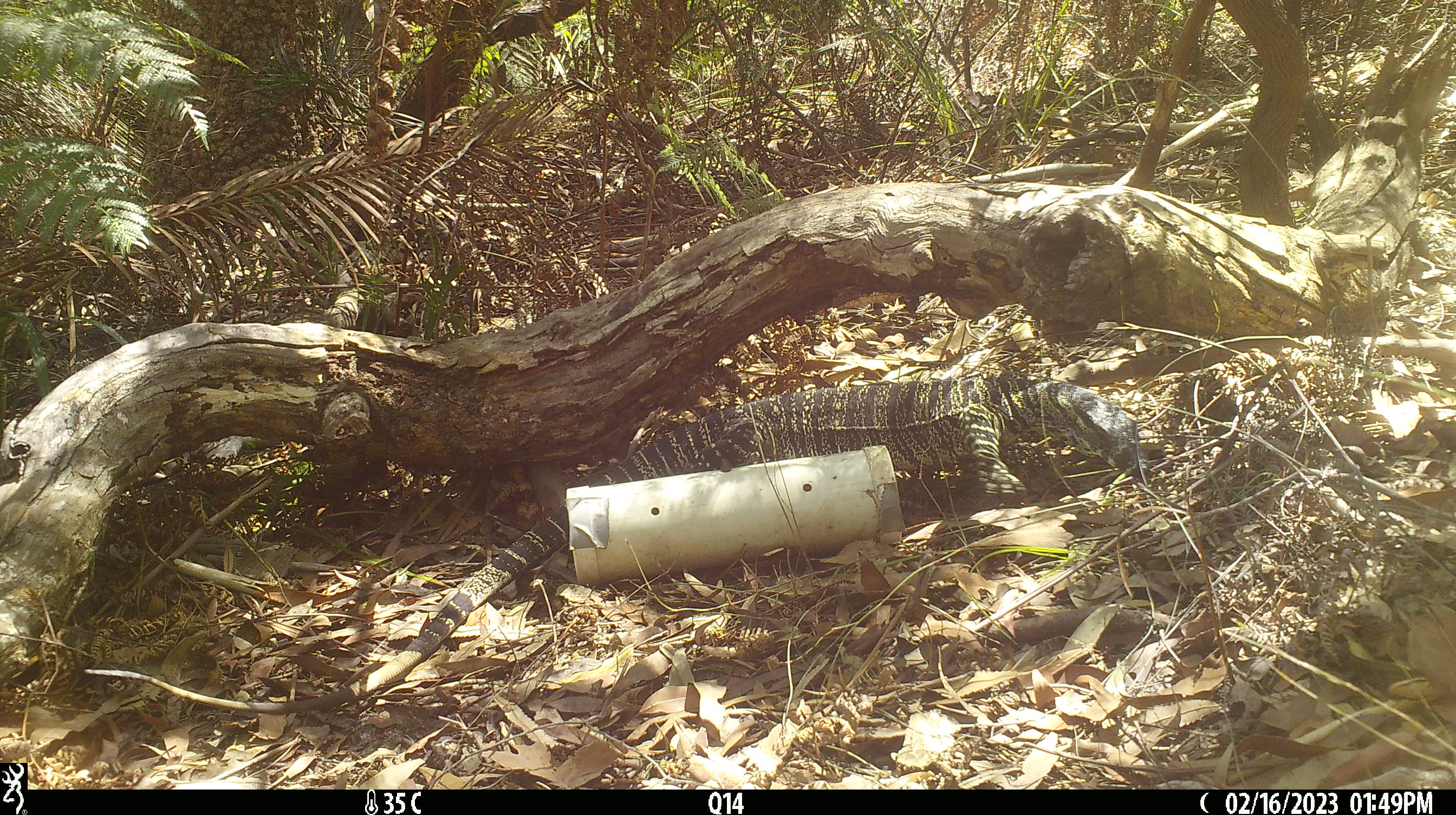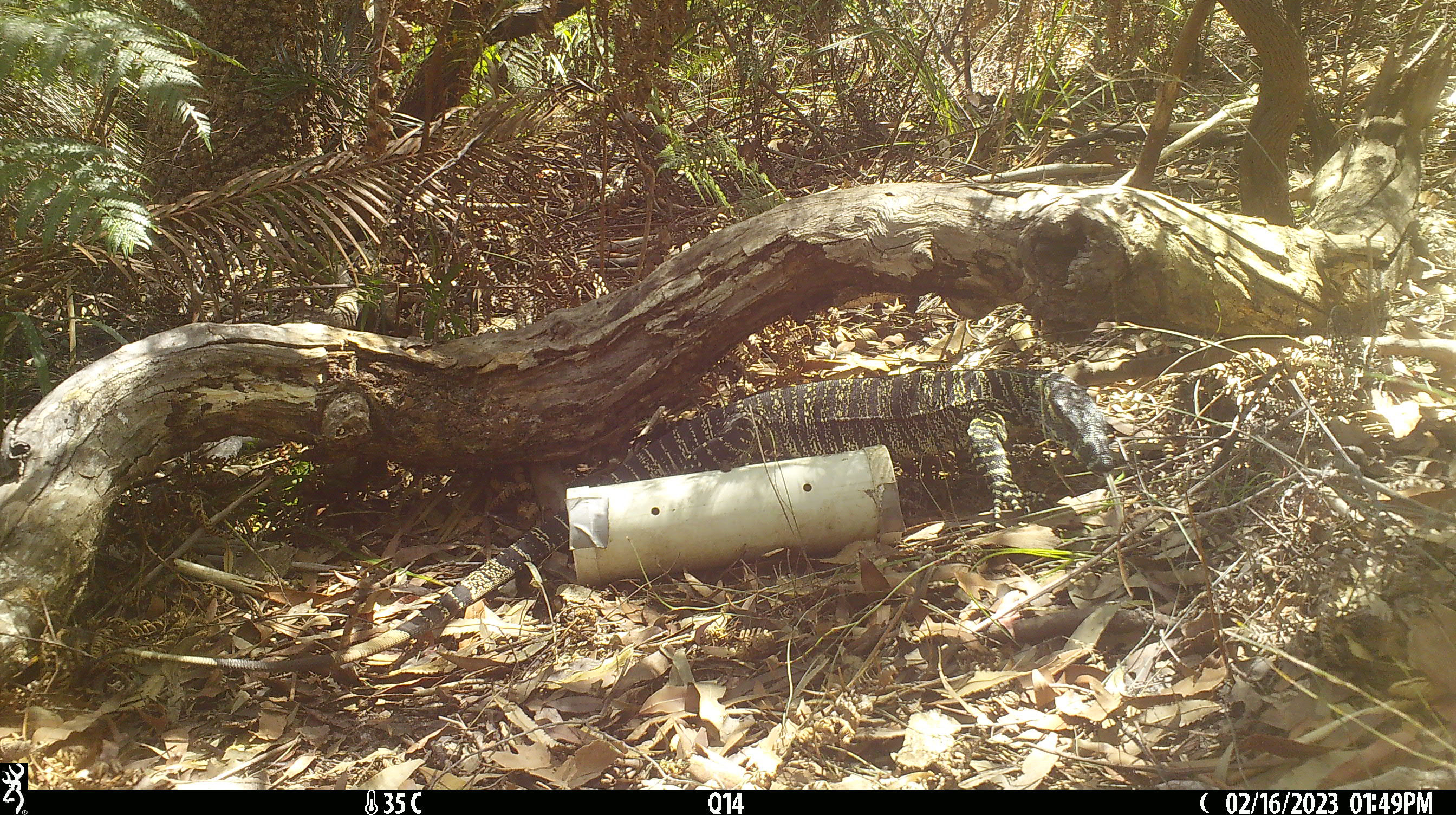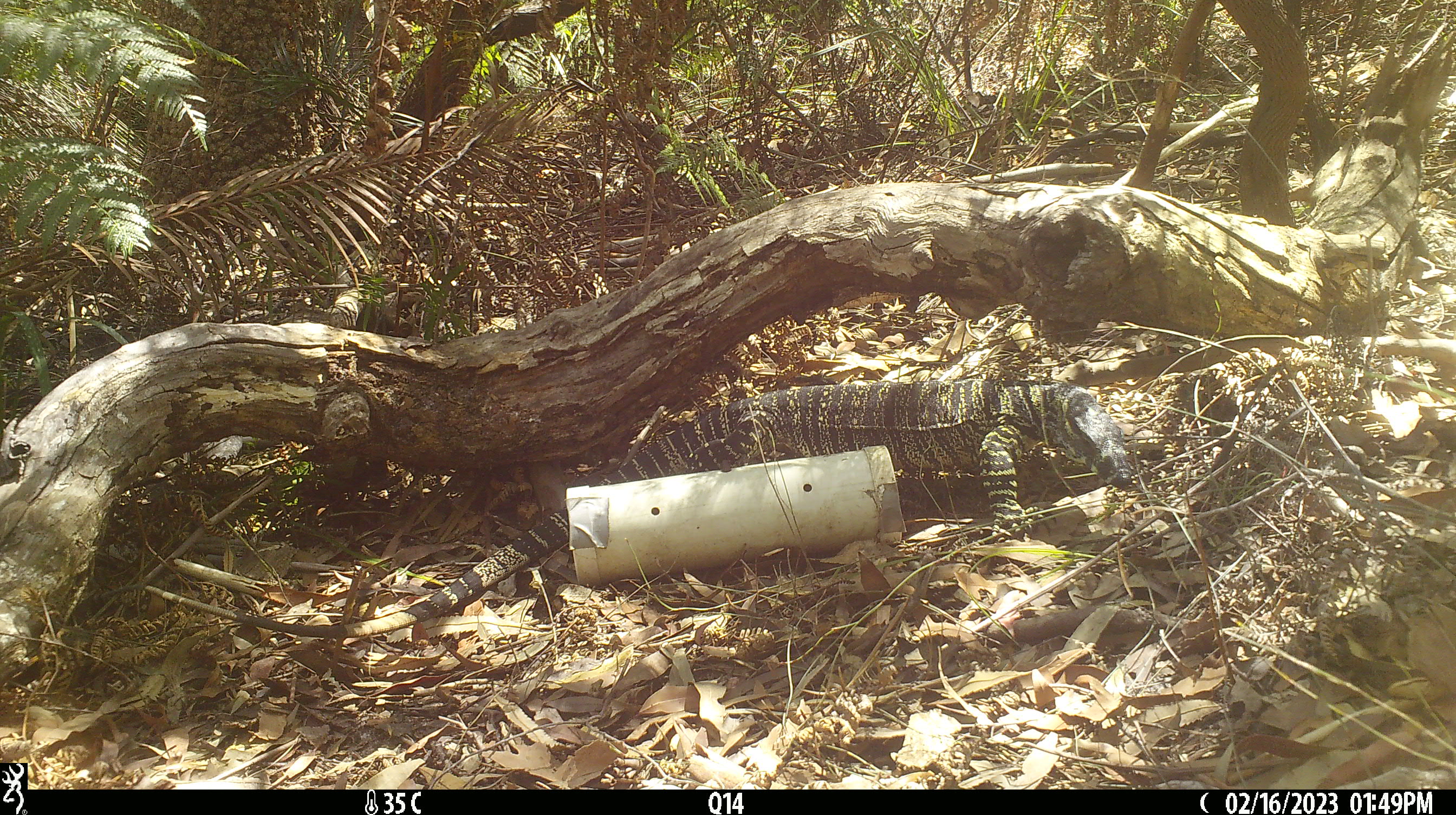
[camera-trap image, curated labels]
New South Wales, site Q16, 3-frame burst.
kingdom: Animalia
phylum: Chordata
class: Reptilia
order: Squamata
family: Varanidae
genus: Varanus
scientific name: Varanus varius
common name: lace monitor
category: goanna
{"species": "goanna (lace monitor) (Varanus varius)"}